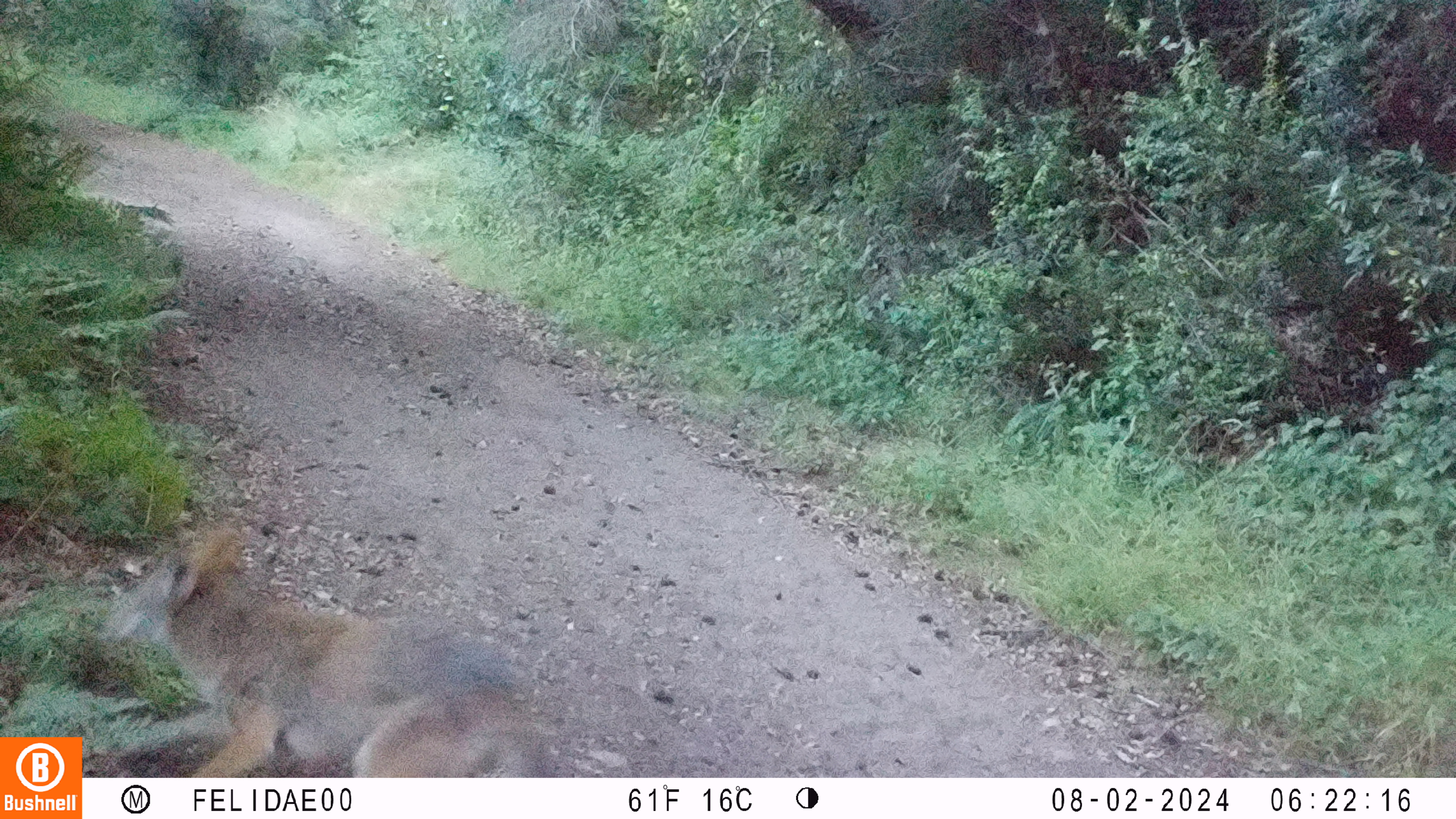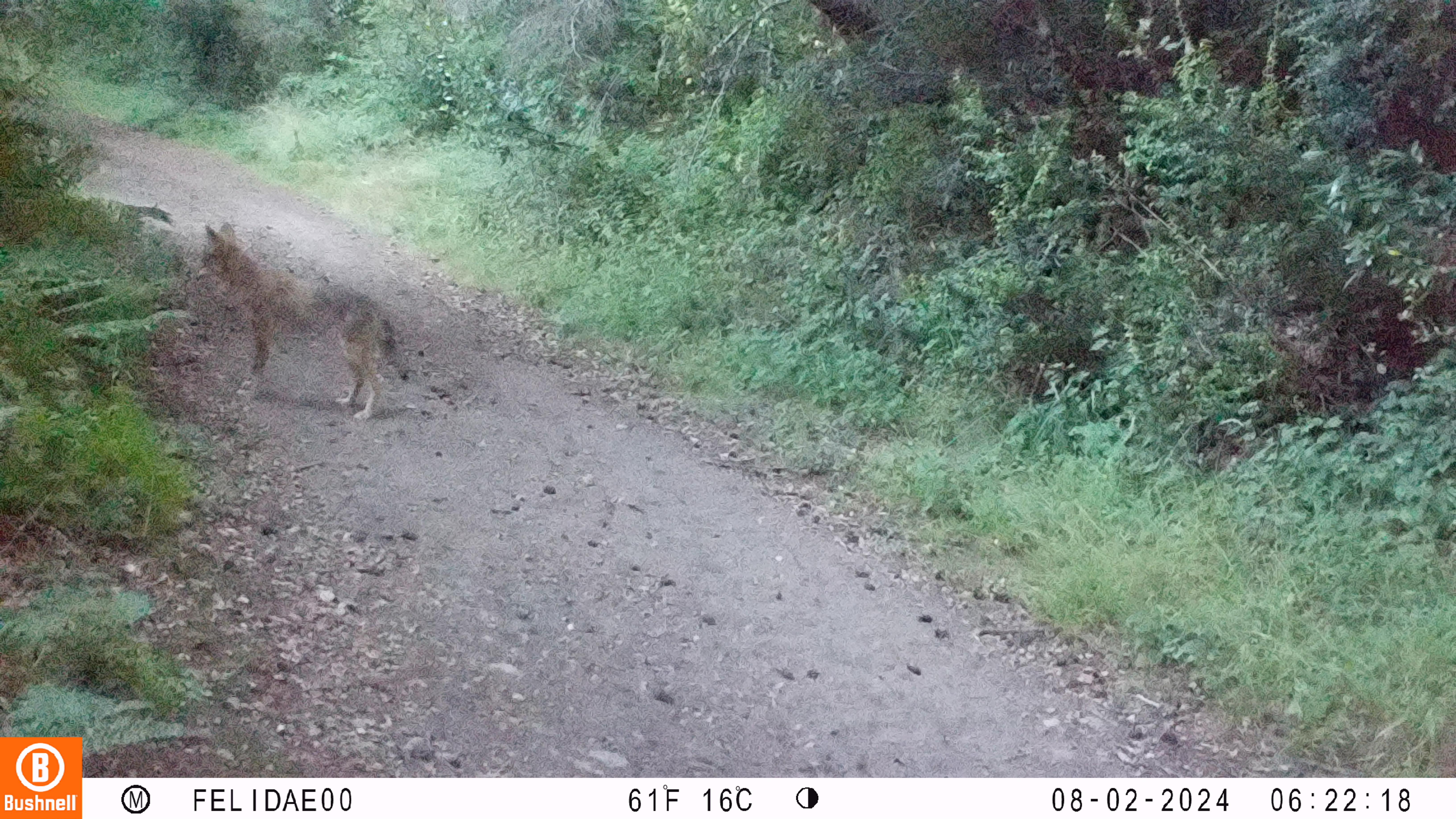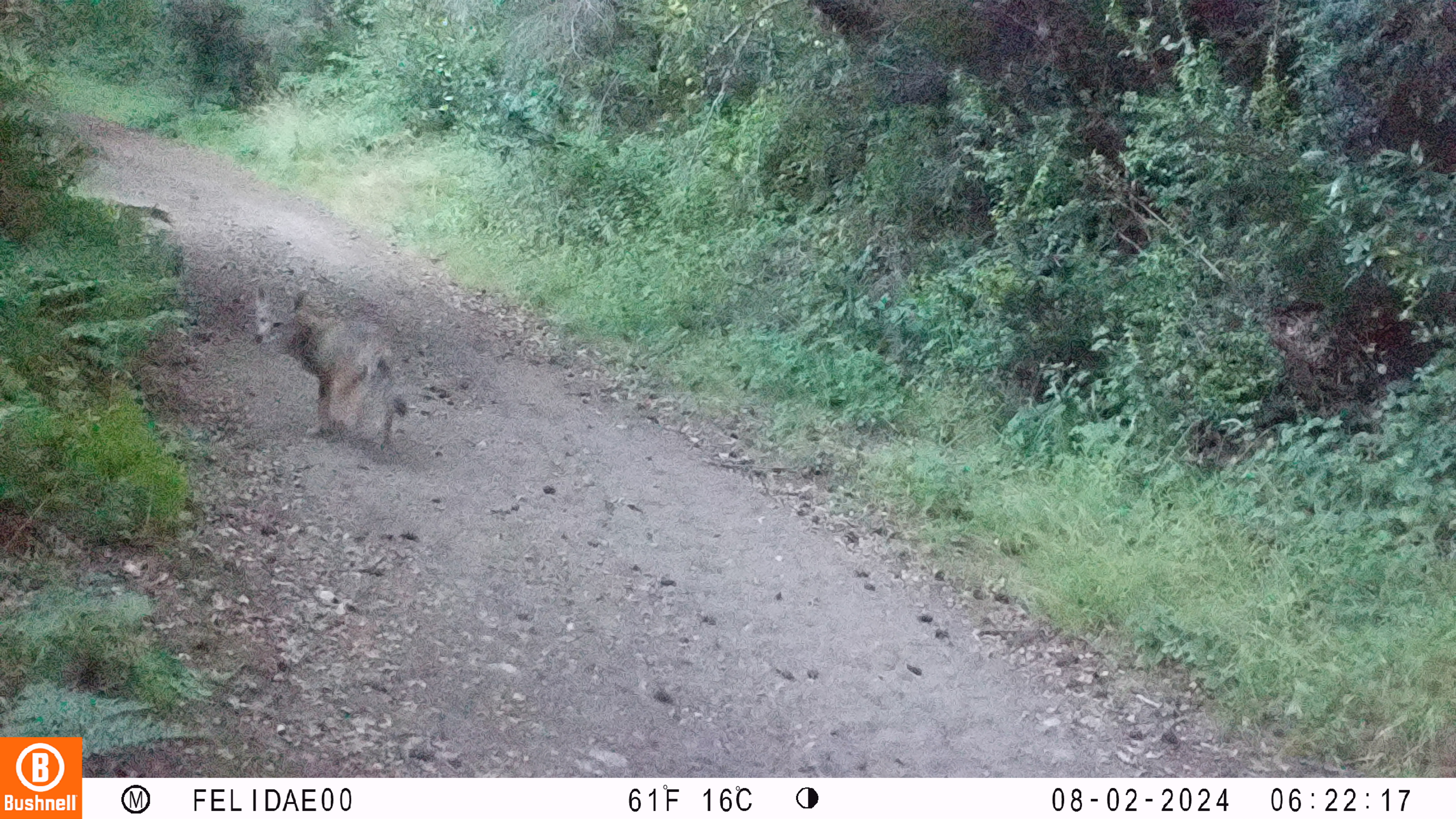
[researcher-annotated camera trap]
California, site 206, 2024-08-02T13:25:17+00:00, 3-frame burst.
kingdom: Animalia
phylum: Chordata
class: Mammalia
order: Carnivora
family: Canidae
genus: Canis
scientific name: Canis latrans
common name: coyote